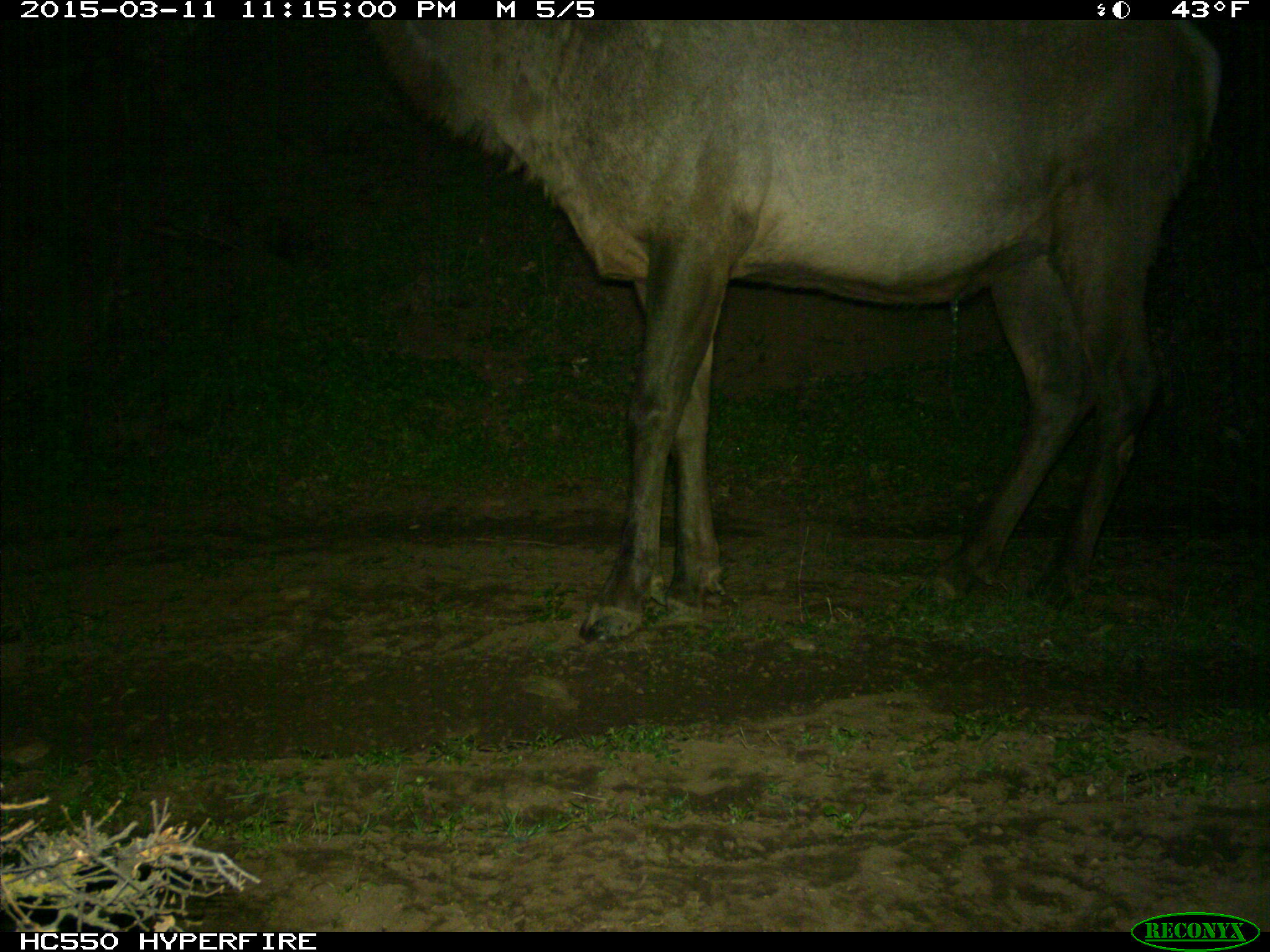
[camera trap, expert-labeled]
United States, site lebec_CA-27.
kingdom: Animalia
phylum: Chordata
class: Mammalia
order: Artiodactyla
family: Cervidae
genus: Cervus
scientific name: Cervus canadensis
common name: elk